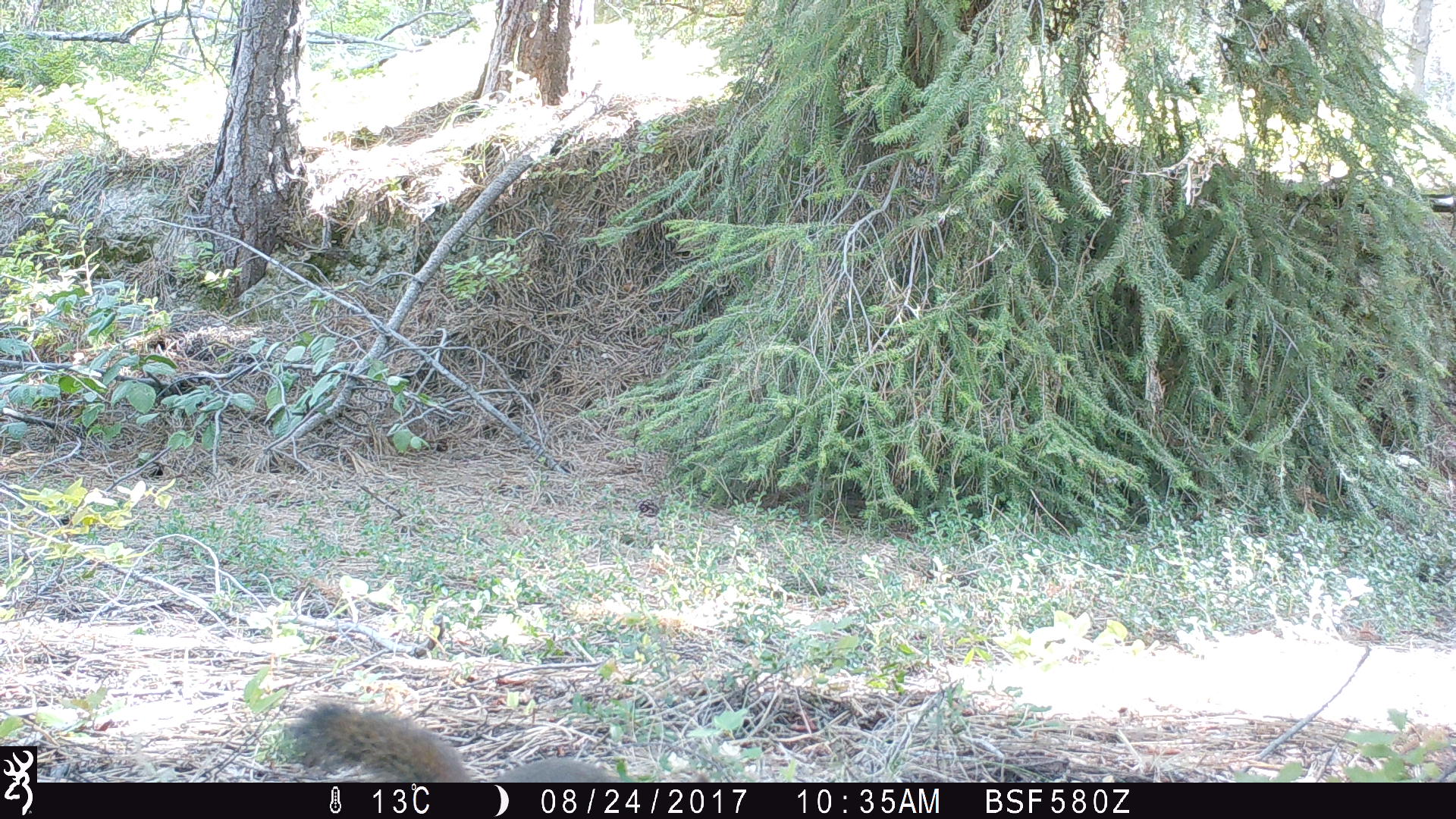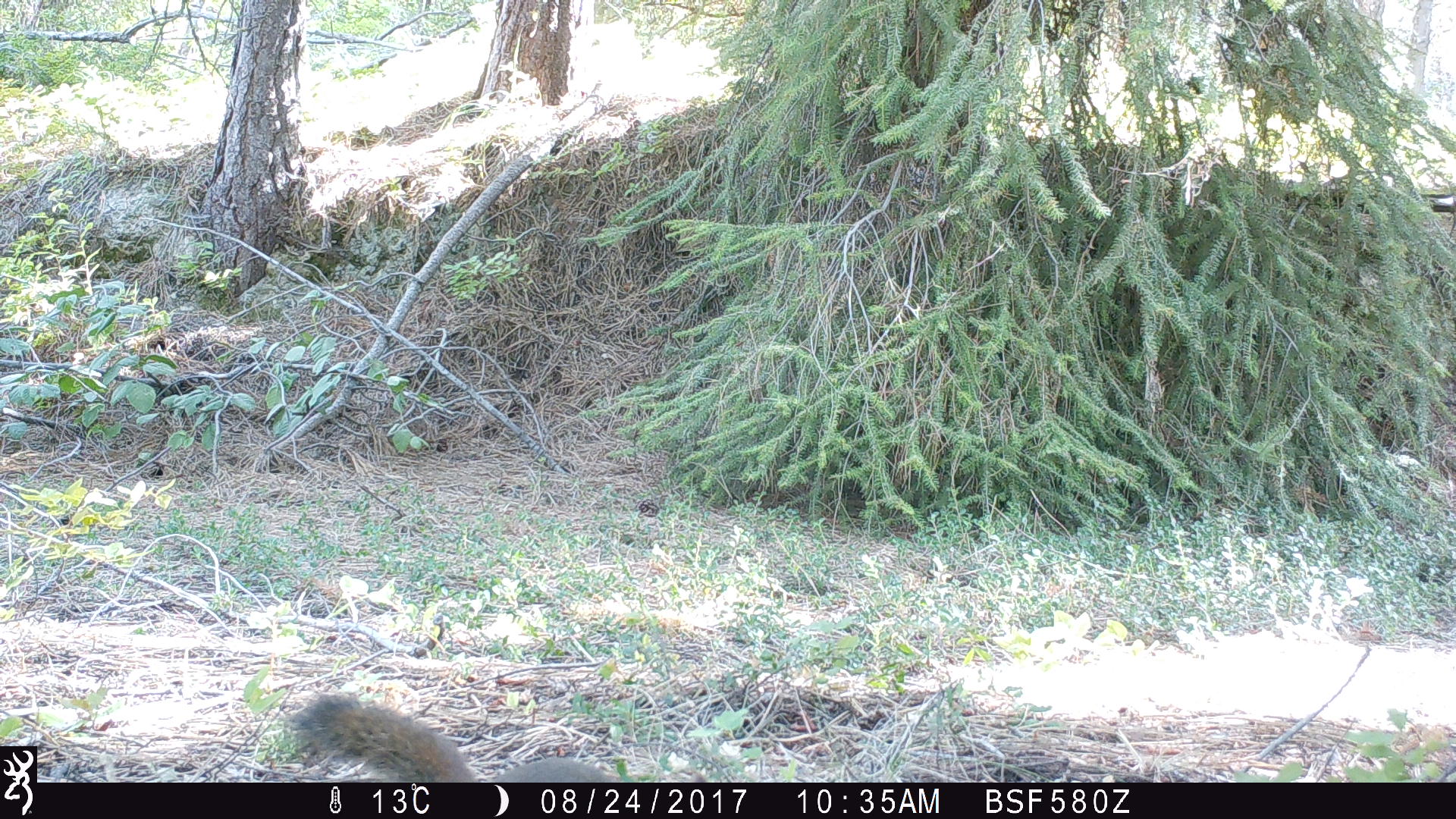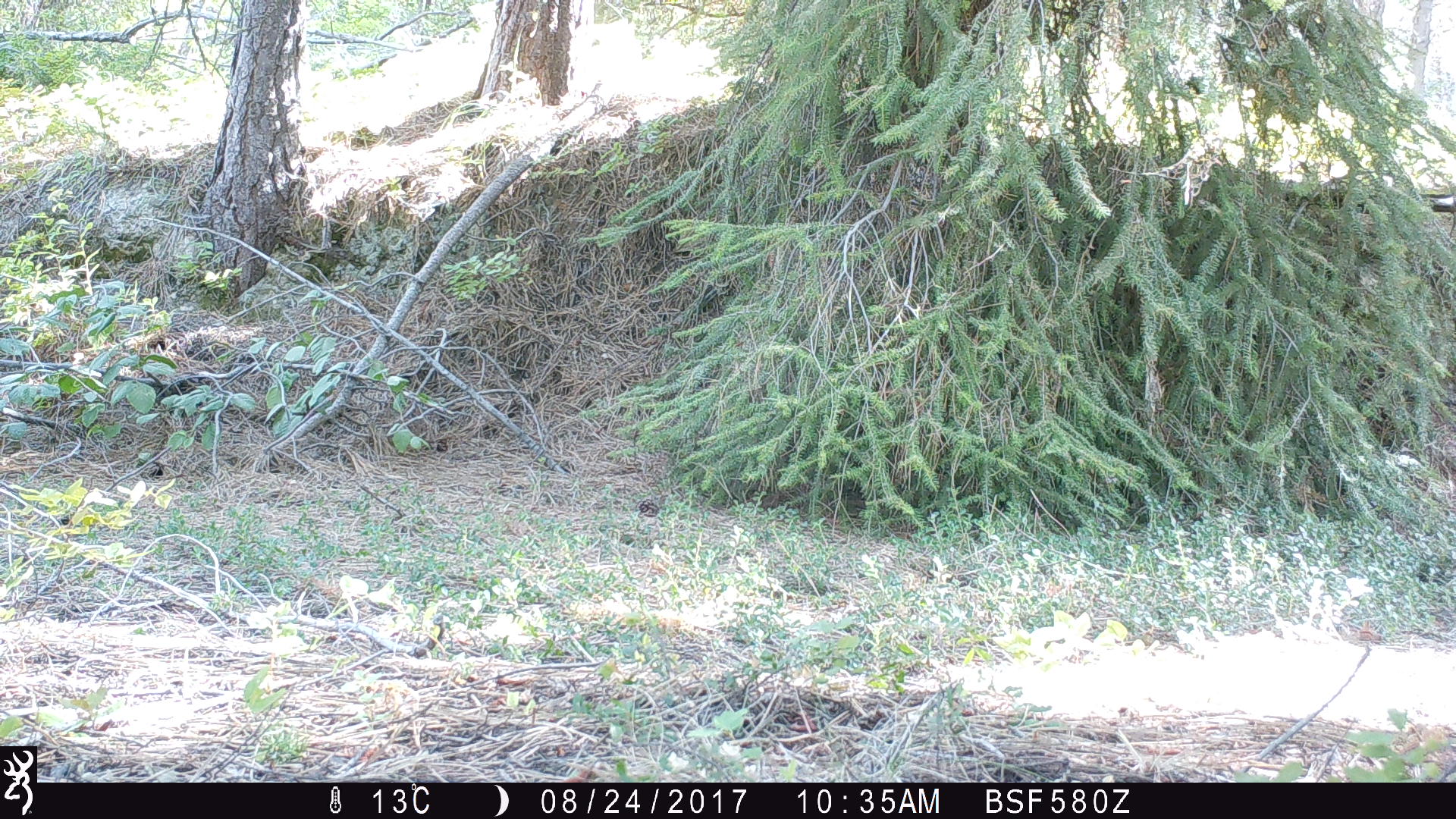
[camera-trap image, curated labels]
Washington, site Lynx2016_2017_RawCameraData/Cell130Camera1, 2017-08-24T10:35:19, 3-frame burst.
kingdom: Animalia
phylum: Chordata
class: Mammalia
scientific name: Mammalia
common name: small mammal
Small mammal (Mammalia). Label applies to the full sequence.